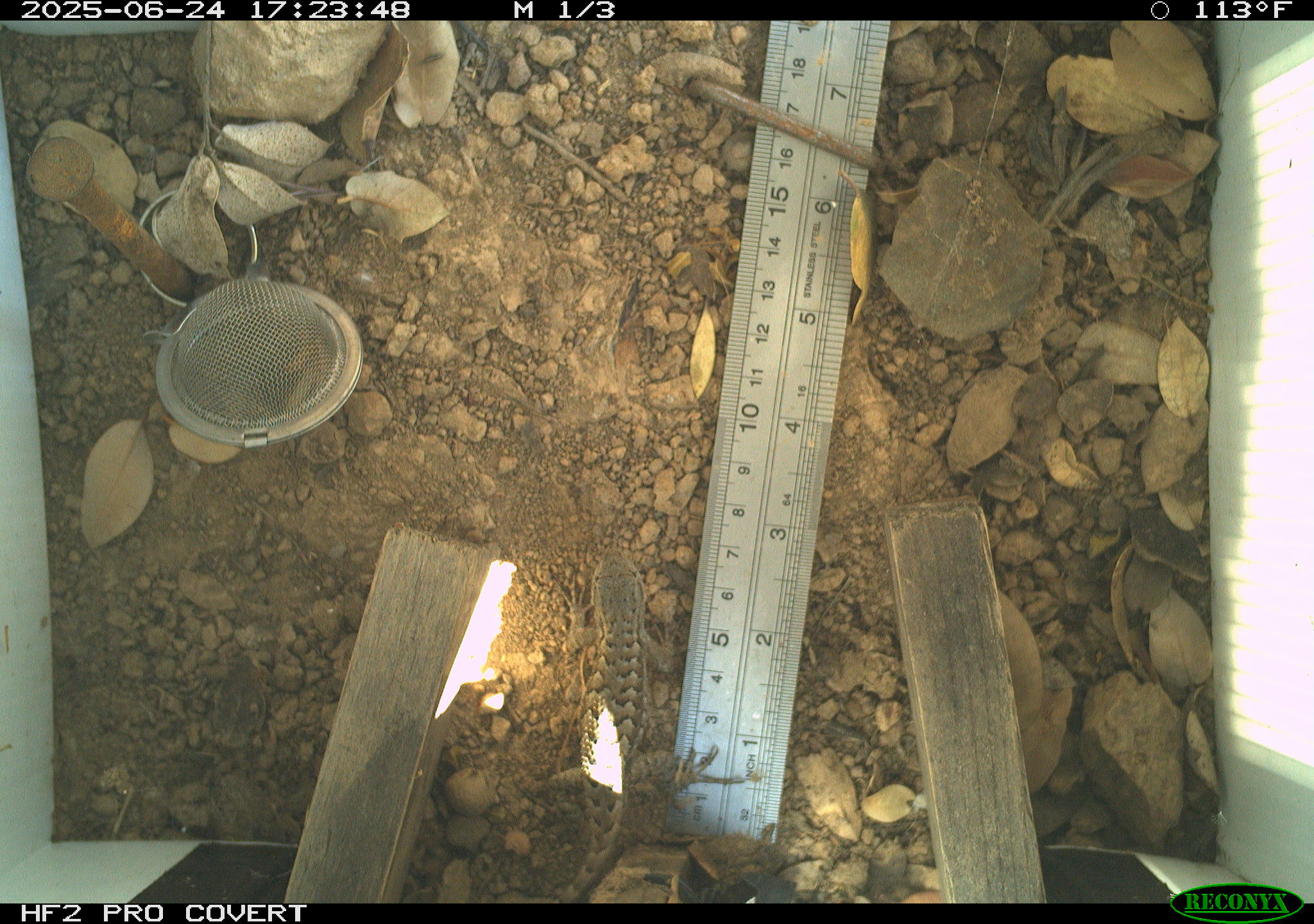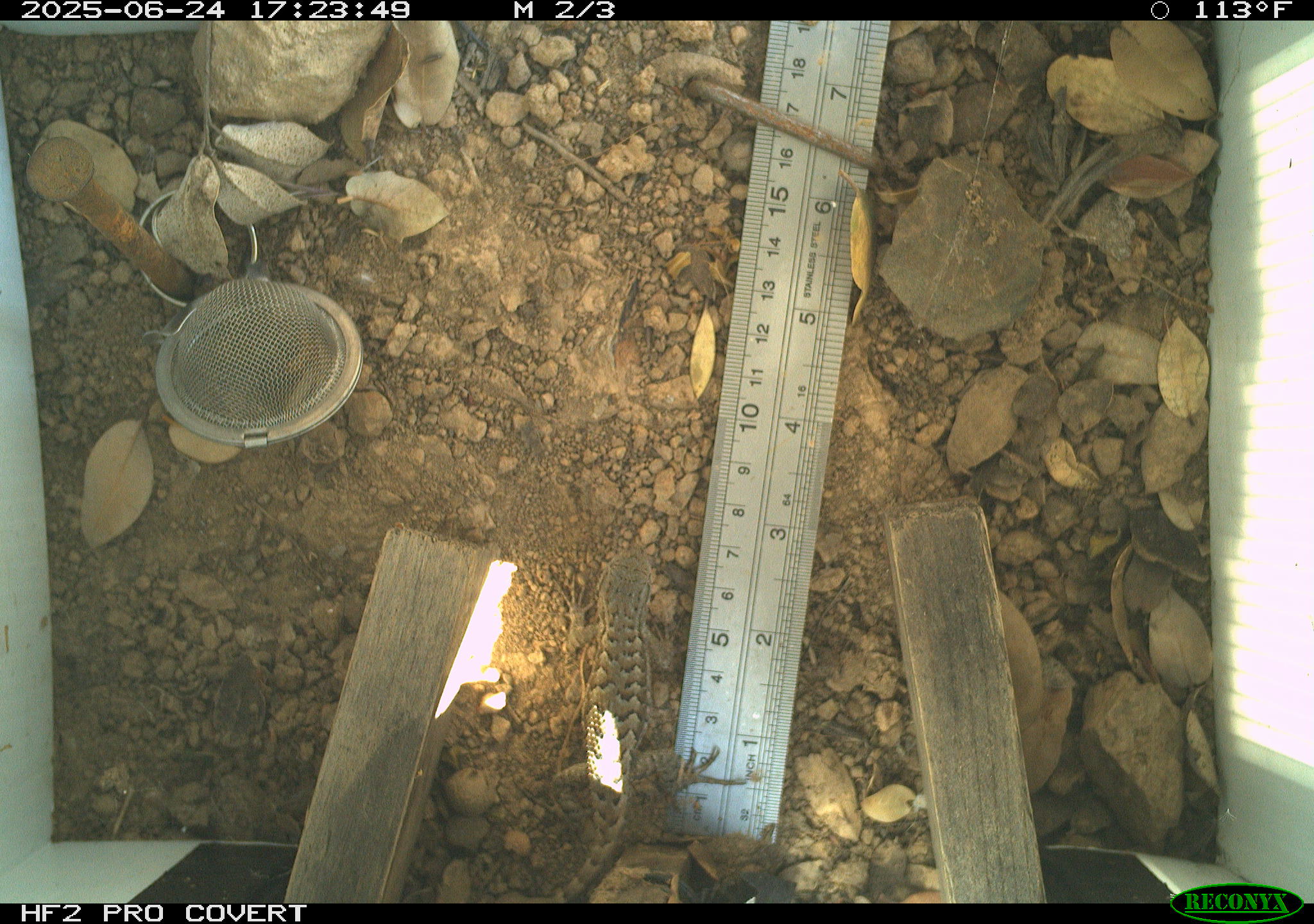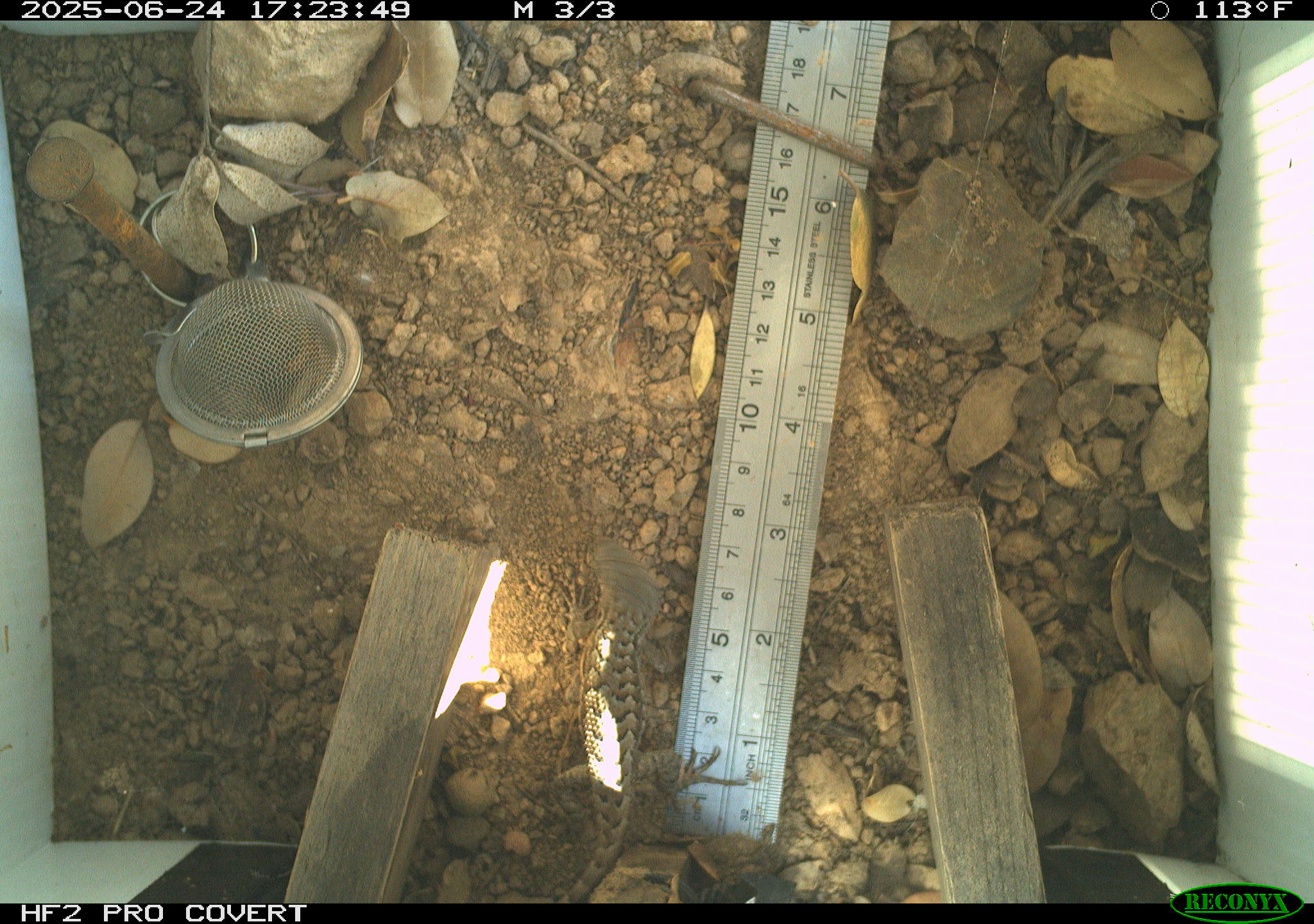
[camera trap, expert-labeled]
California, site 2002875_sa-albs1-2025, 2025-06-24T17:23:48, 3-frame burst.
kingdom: Animalia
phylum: Chordata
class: Reptilia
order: Squamata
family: Phrynosomatidae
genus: Sceloporus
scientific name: Sceloporus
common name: spiny lizards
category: sceloporus species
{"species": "sceloporus species (spiny lizards) (Sceloporus)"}